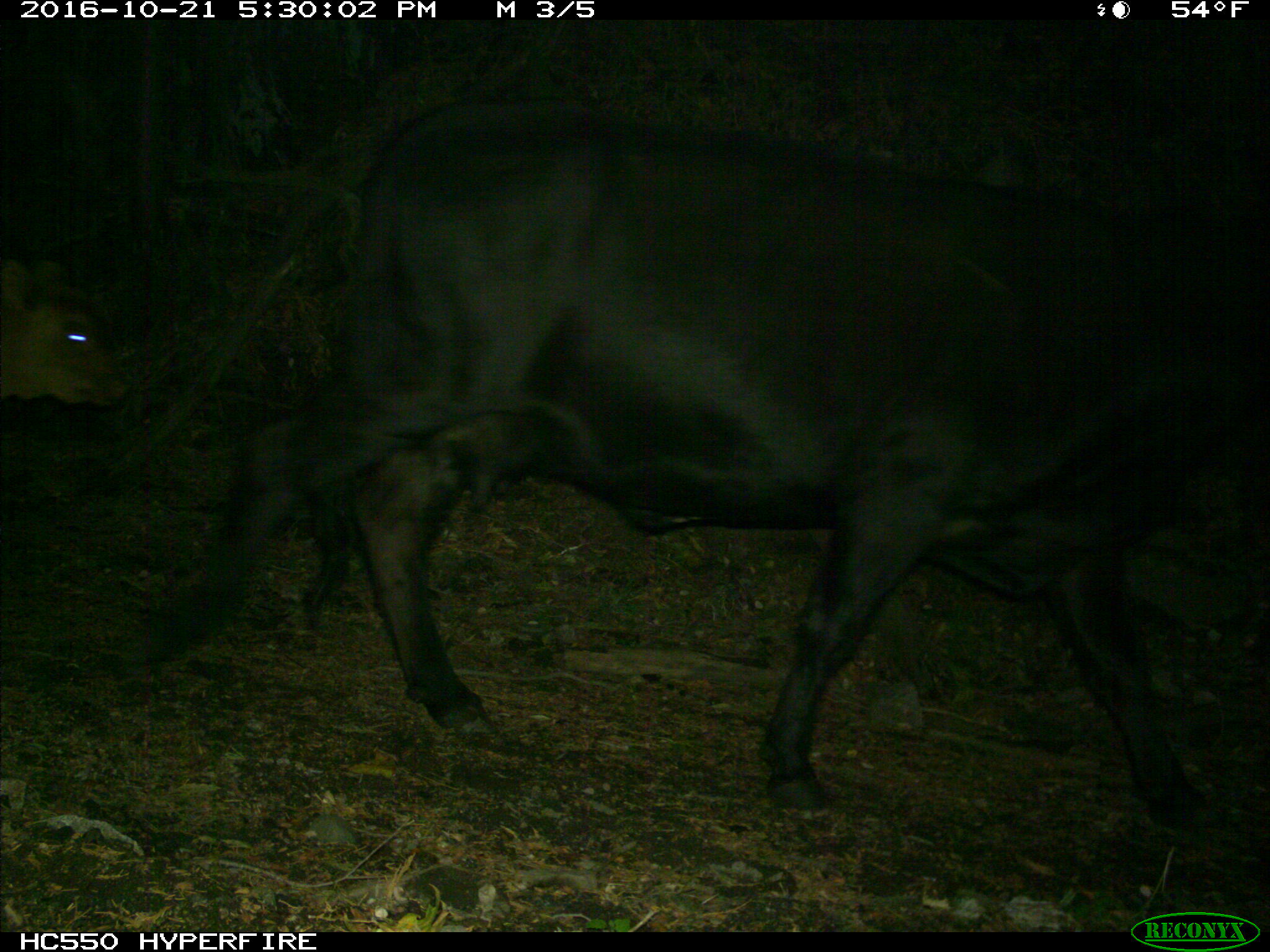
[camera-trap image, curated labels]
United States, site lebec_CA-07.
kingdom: Animalia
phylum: Chordata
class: Mammalia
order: Artiodactyla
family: Bovidae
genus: Bos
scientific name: Bos taurus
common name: domestic cow